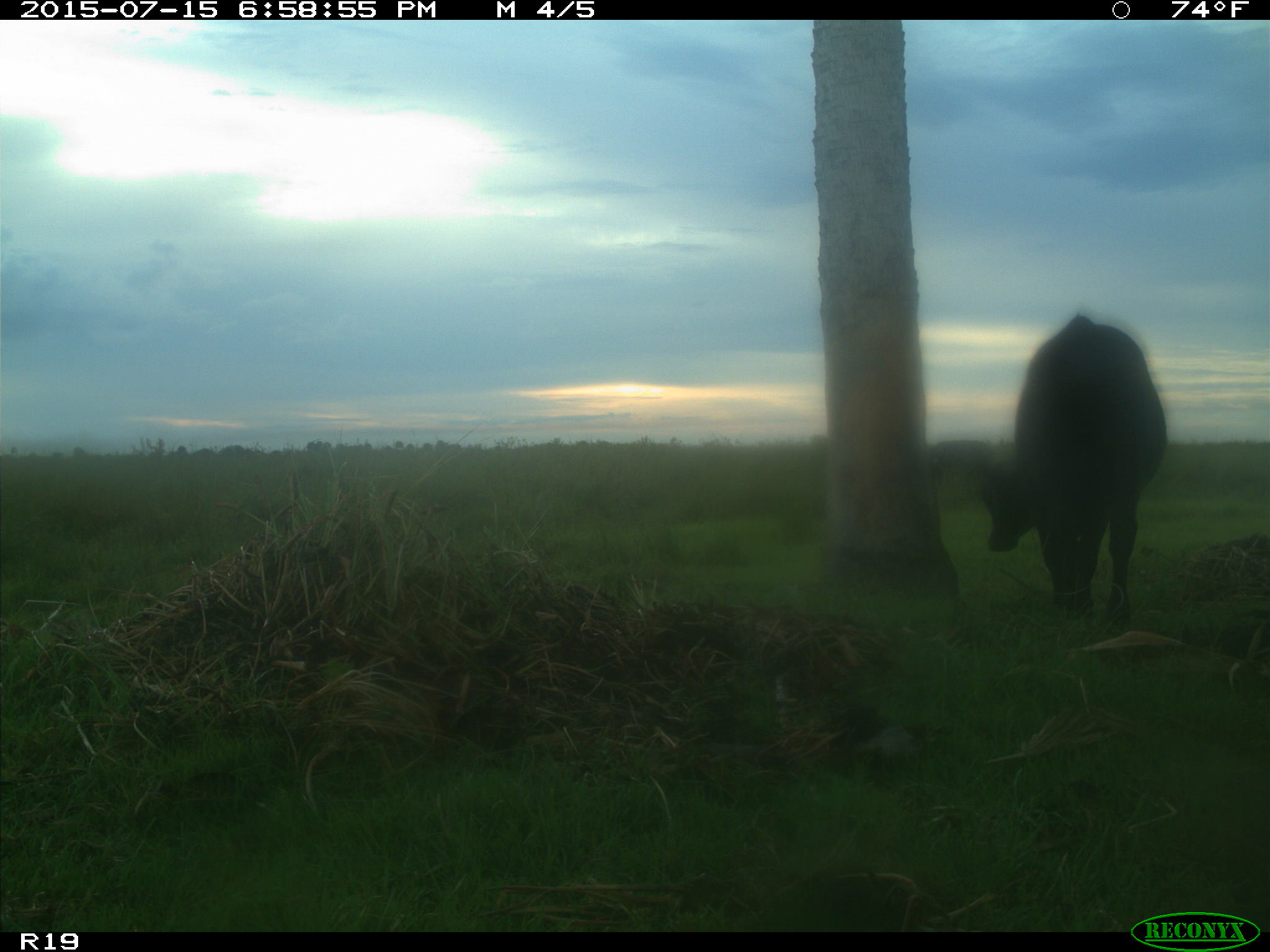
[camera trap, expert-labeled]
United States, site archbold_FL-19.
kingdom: Animalia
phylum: Chordata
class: Mammalia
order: Artiodactyla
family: Bovidae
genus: Bos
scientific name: Bos taurus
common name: domestic cow